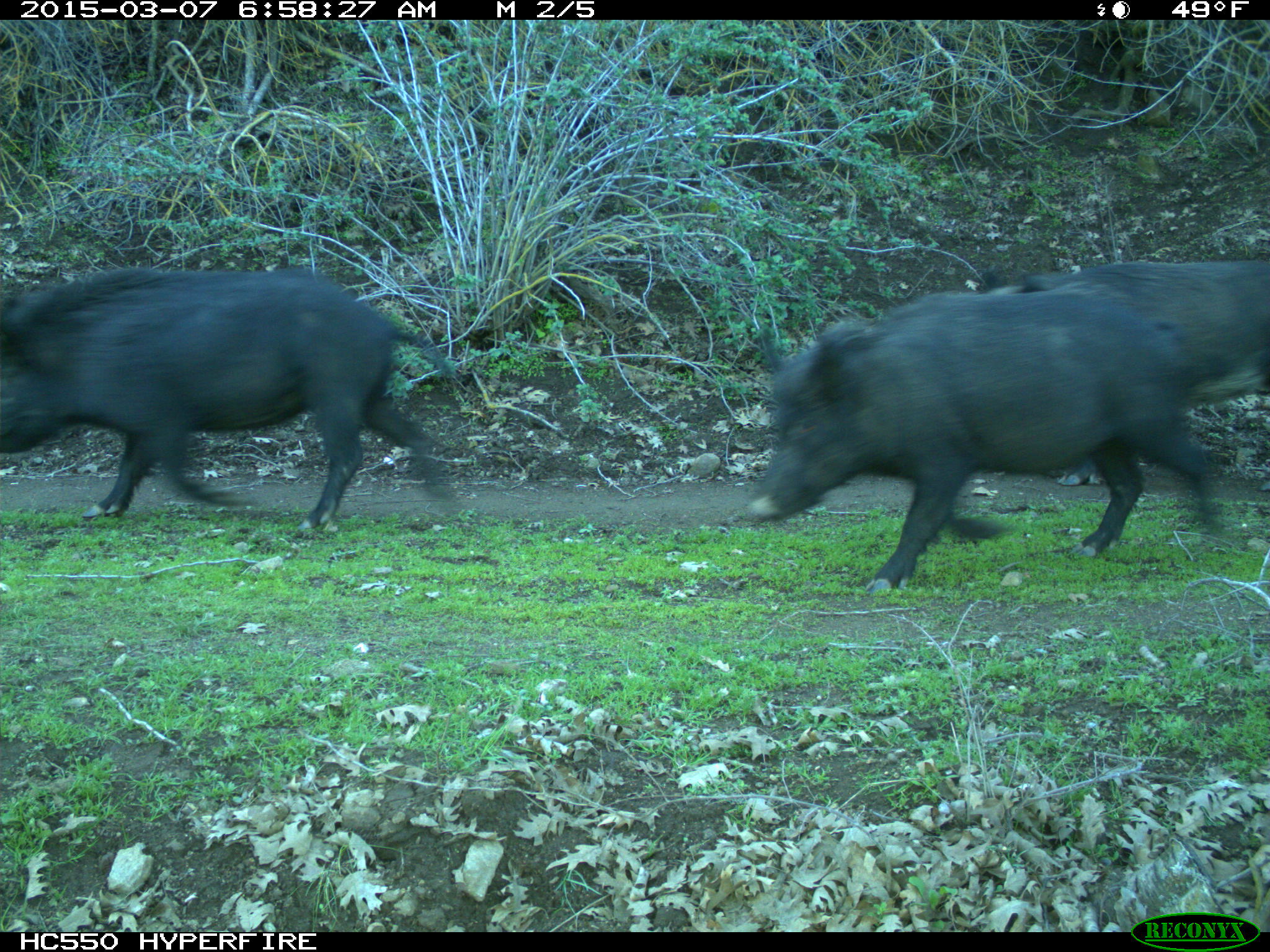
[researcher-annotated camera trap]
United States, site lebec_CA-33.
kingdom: Animalia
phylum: Chordata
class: Mammalia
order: Artiodactyla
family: Suidae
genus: Sus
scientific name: Sus scrofa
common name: wild boar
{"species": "Sus scrofa (wild boar)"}